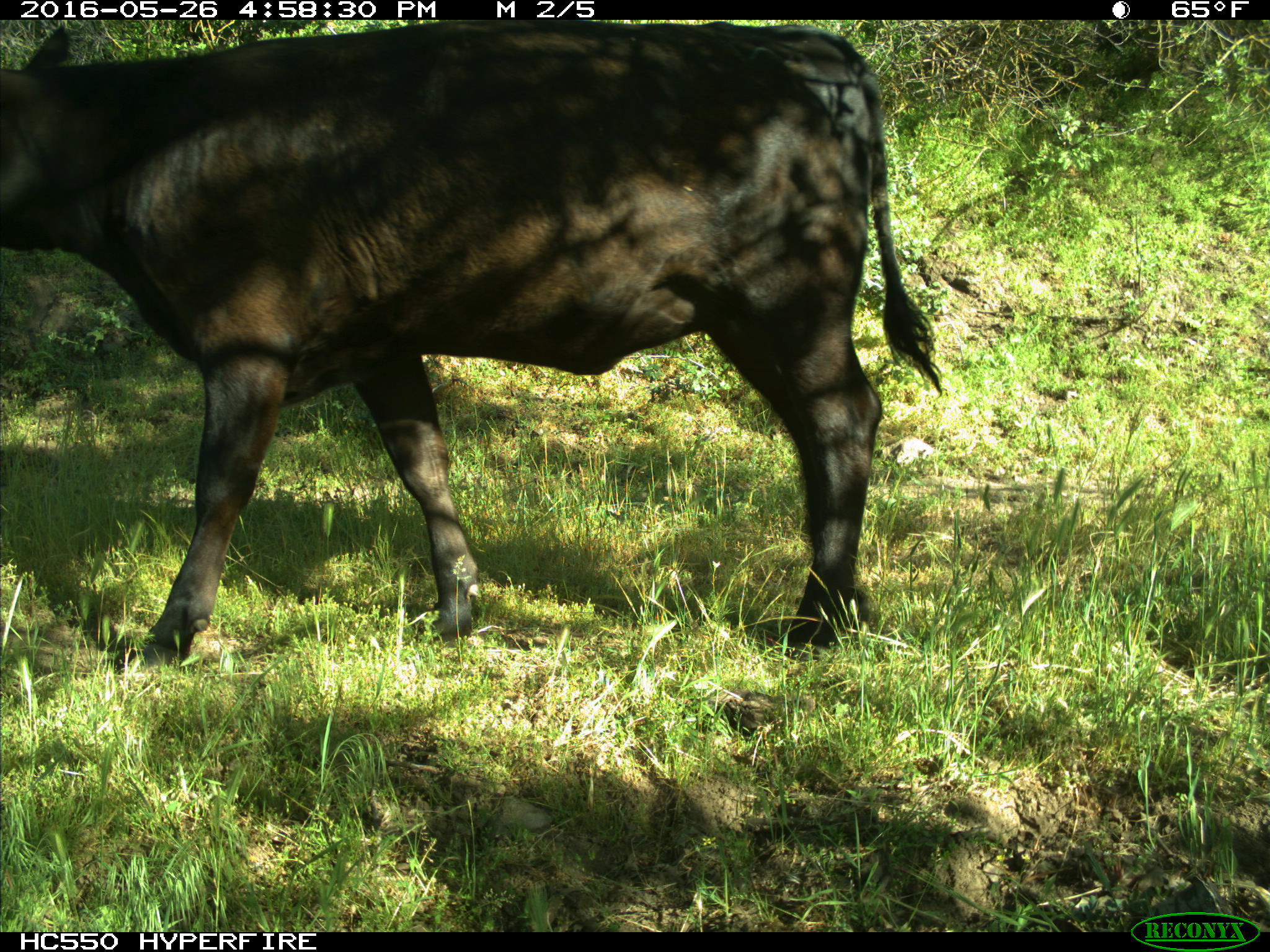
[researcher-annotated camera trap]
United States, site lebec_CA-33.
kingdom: Animalia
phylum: Chordata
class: Mammalia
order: Artiodactyla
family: Bovidae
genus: Bos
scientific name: Bos taurus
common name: domestic cow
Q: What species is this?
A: Bos taurus (domestic cow).